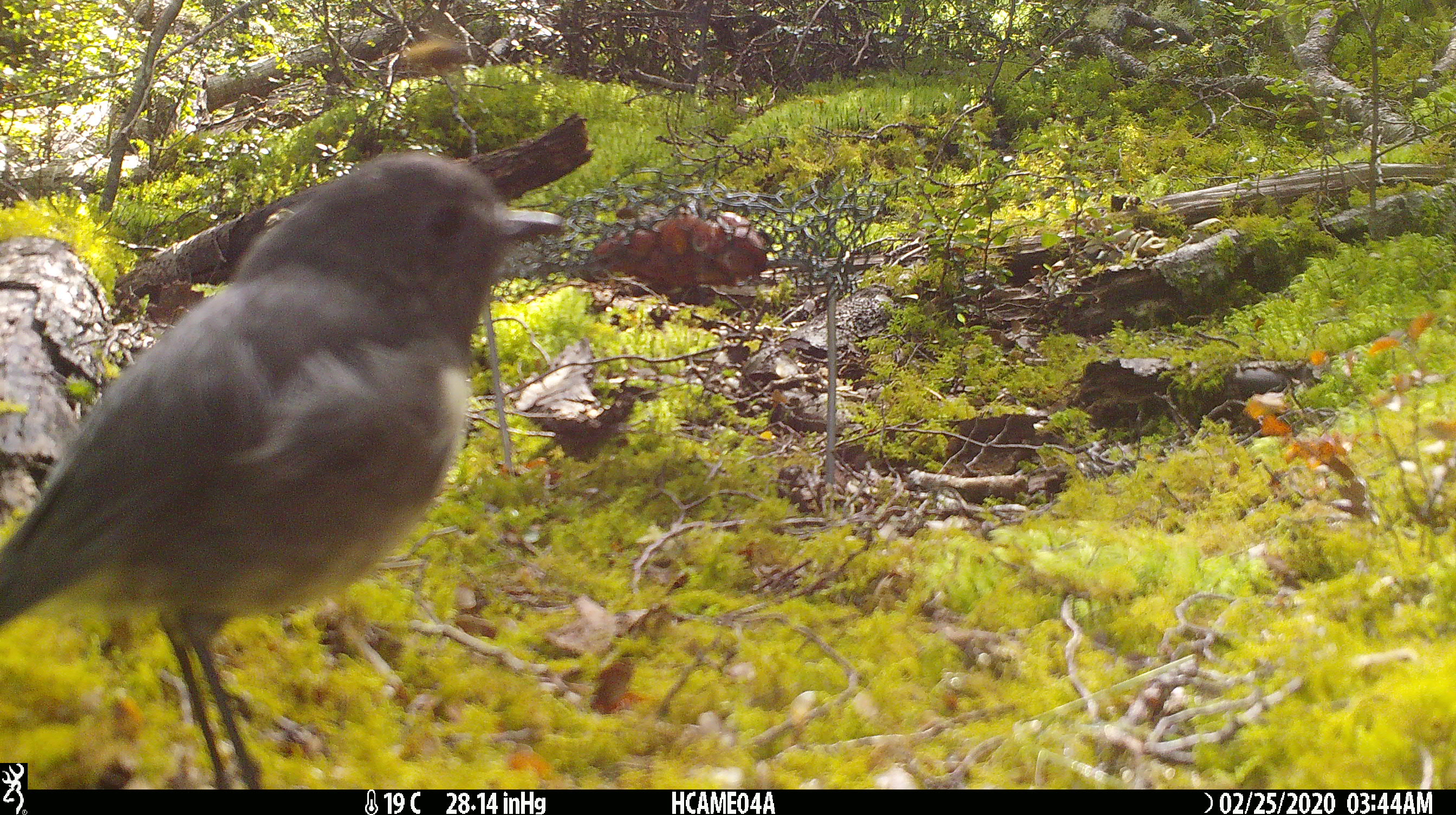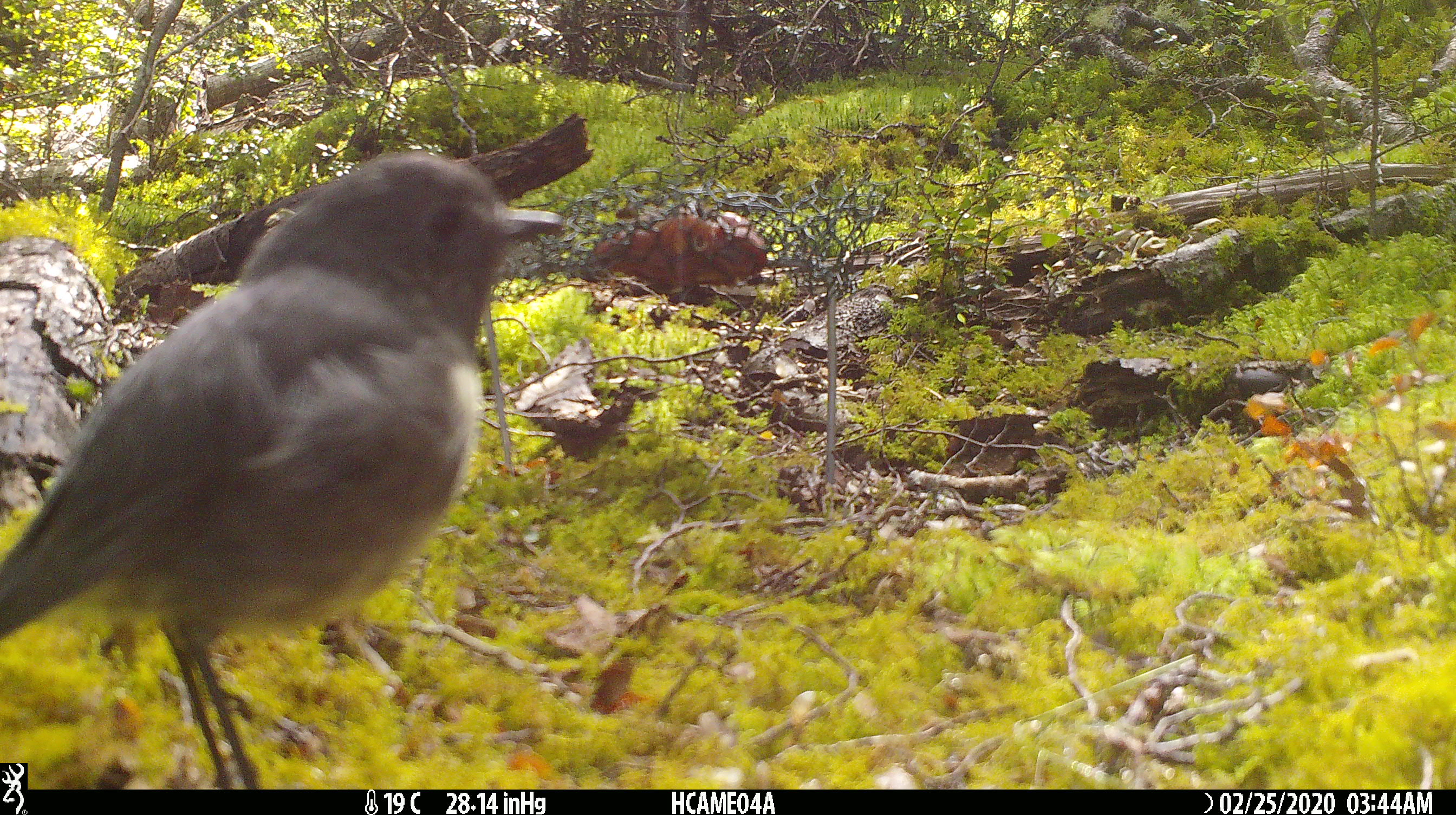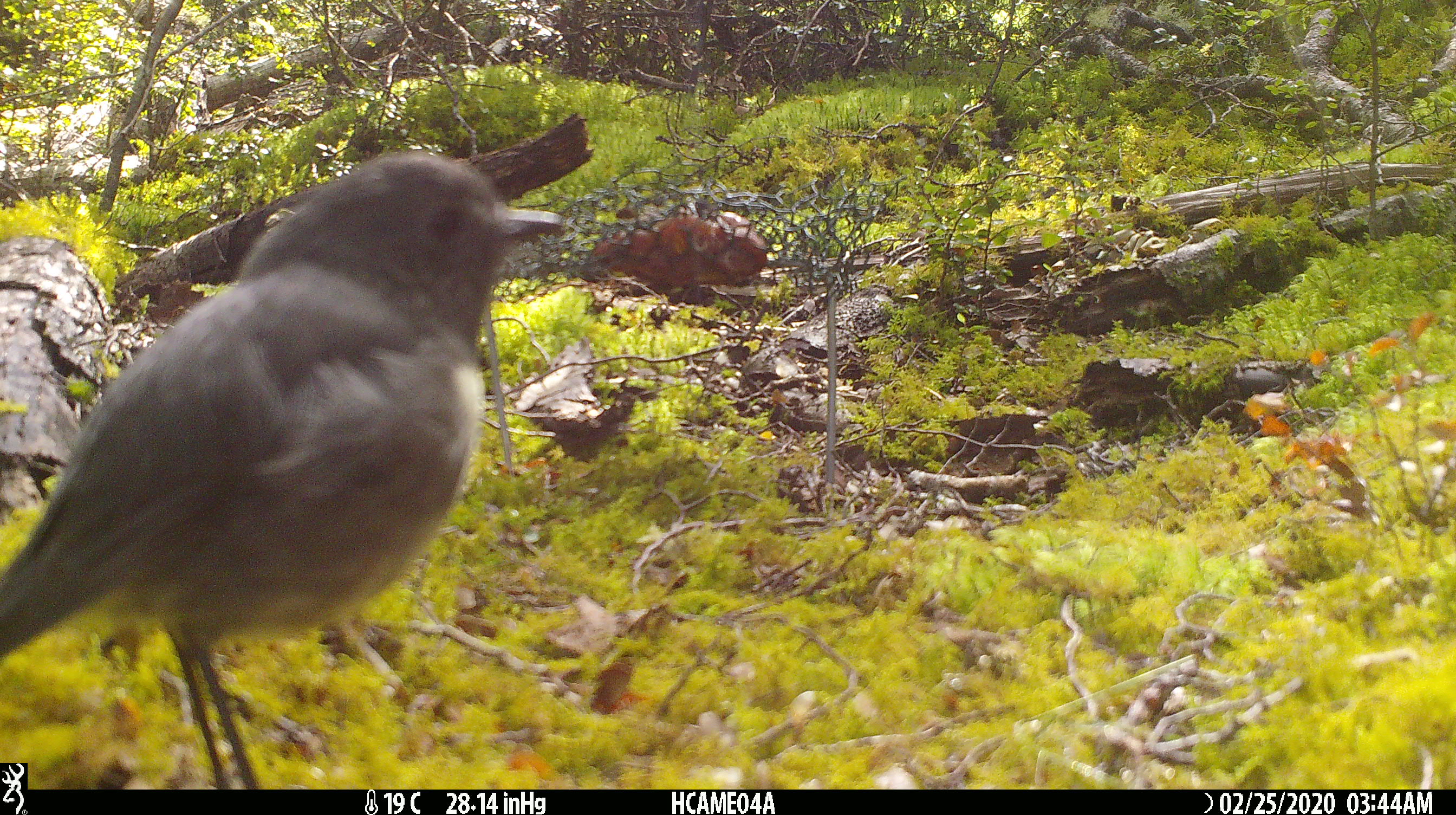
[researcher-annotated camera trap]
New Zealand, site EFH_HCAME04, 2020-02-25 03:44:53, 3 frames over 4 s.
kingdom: Animalia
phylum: Chordata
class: Aves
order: Passeriformes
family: Petroicidae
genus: Petroica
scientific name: Petroica australis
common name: new zealand robin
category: robin